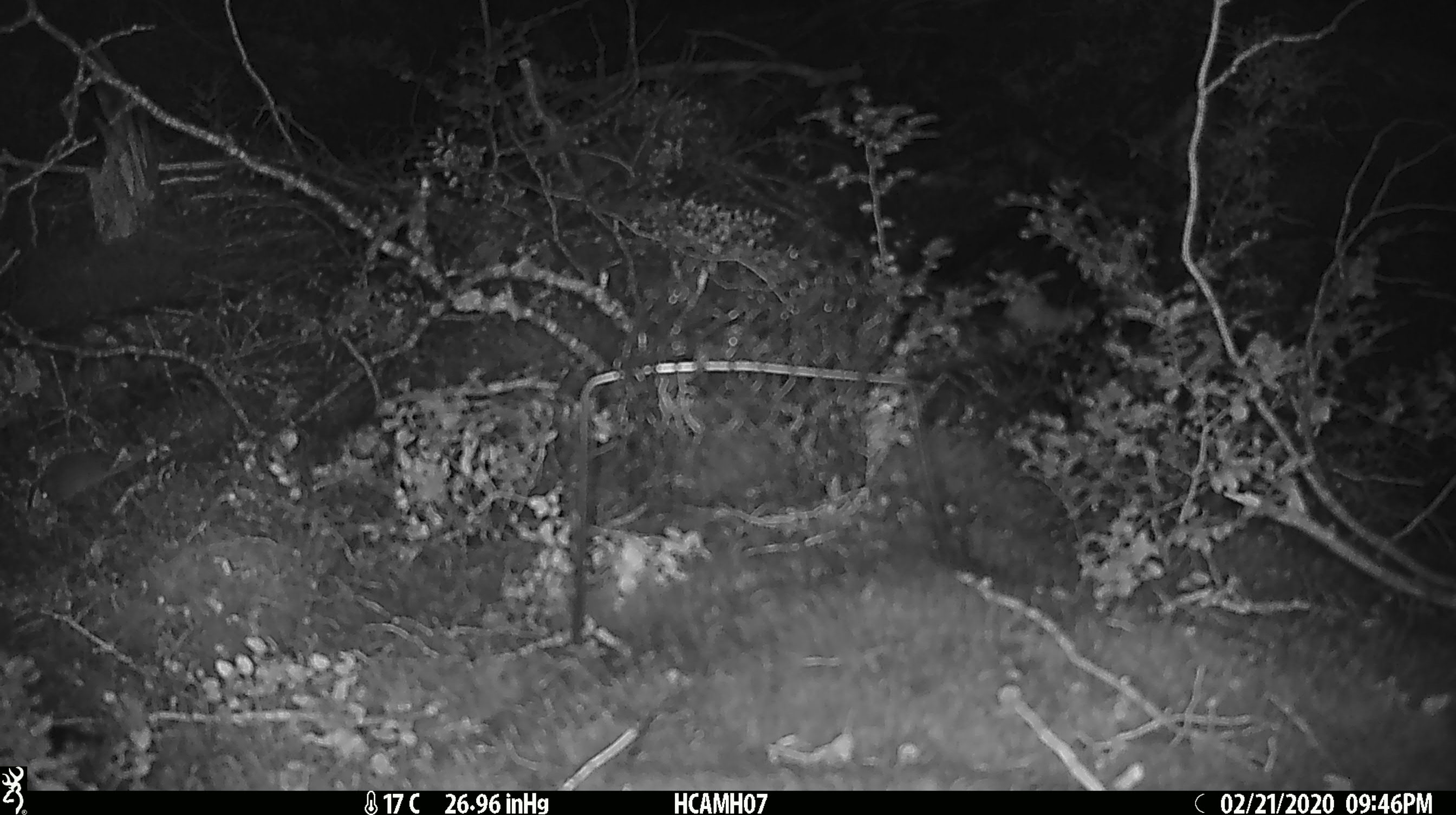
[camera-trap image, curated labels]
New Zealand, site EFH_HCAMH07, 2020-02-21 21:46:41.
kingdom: Animalia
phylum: Chordata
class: Mammalia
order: Rodentia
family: Muridae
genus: Mus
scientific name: Mus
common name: mouse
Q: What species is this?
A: Mouse (Mus).